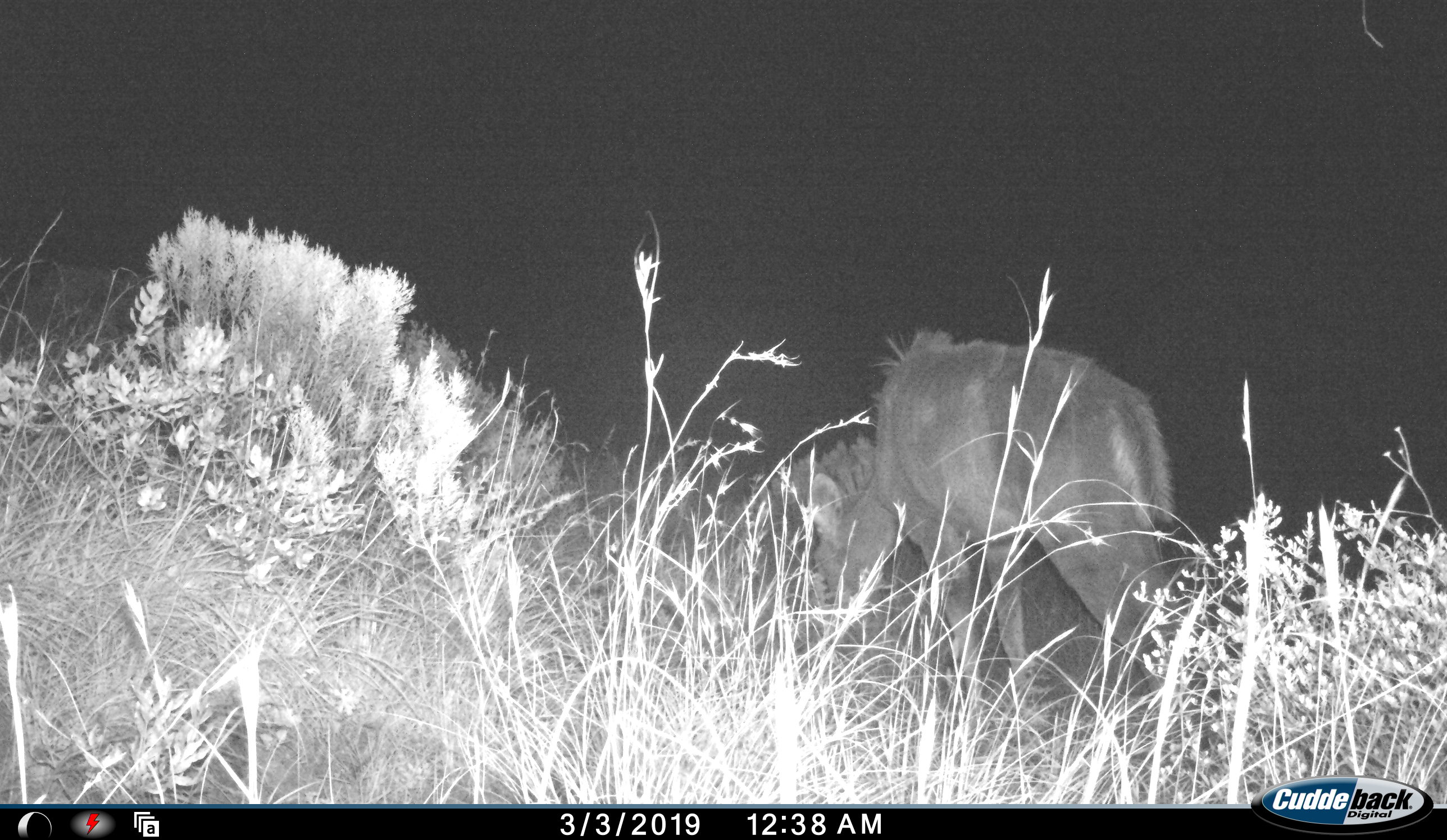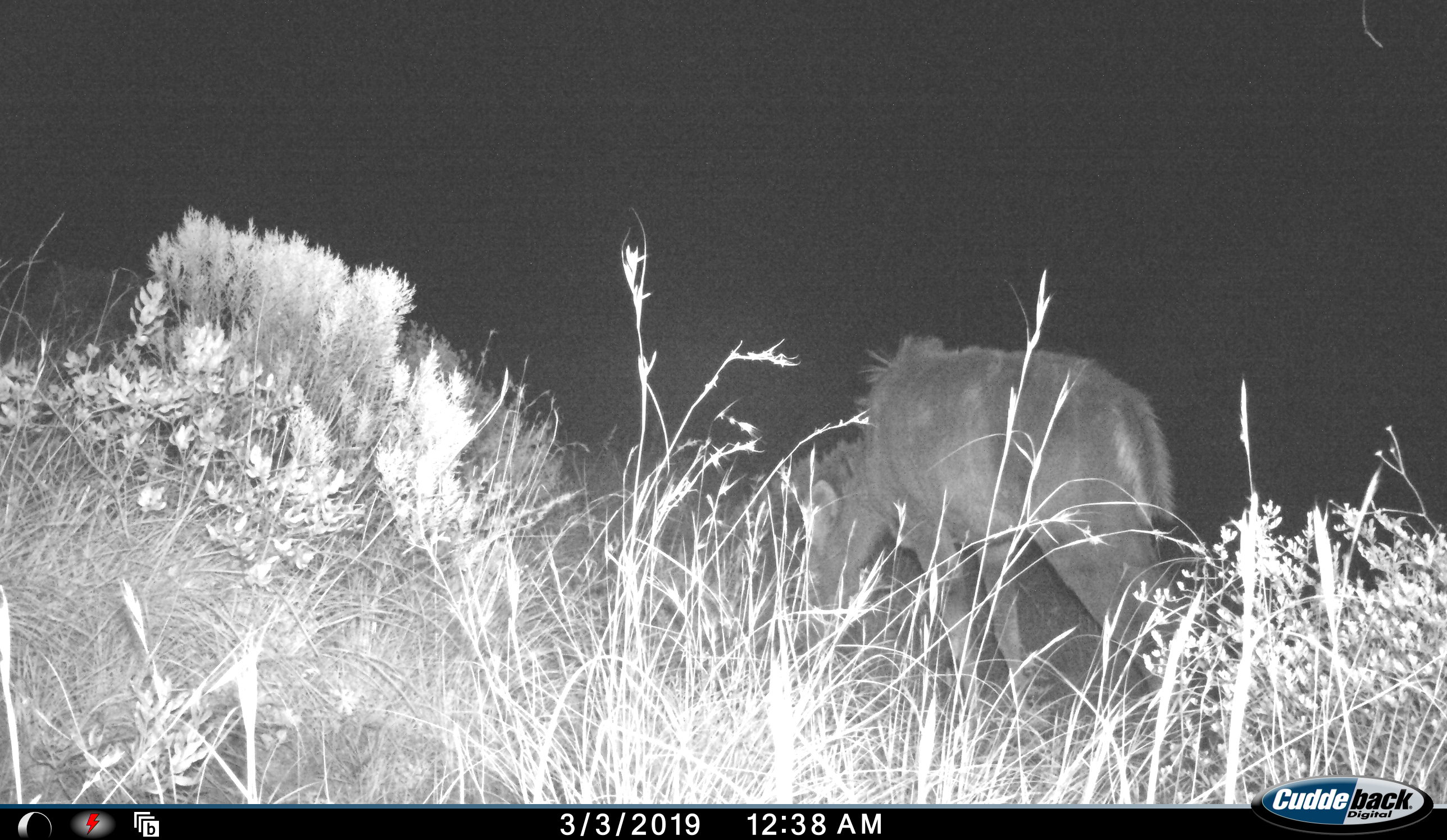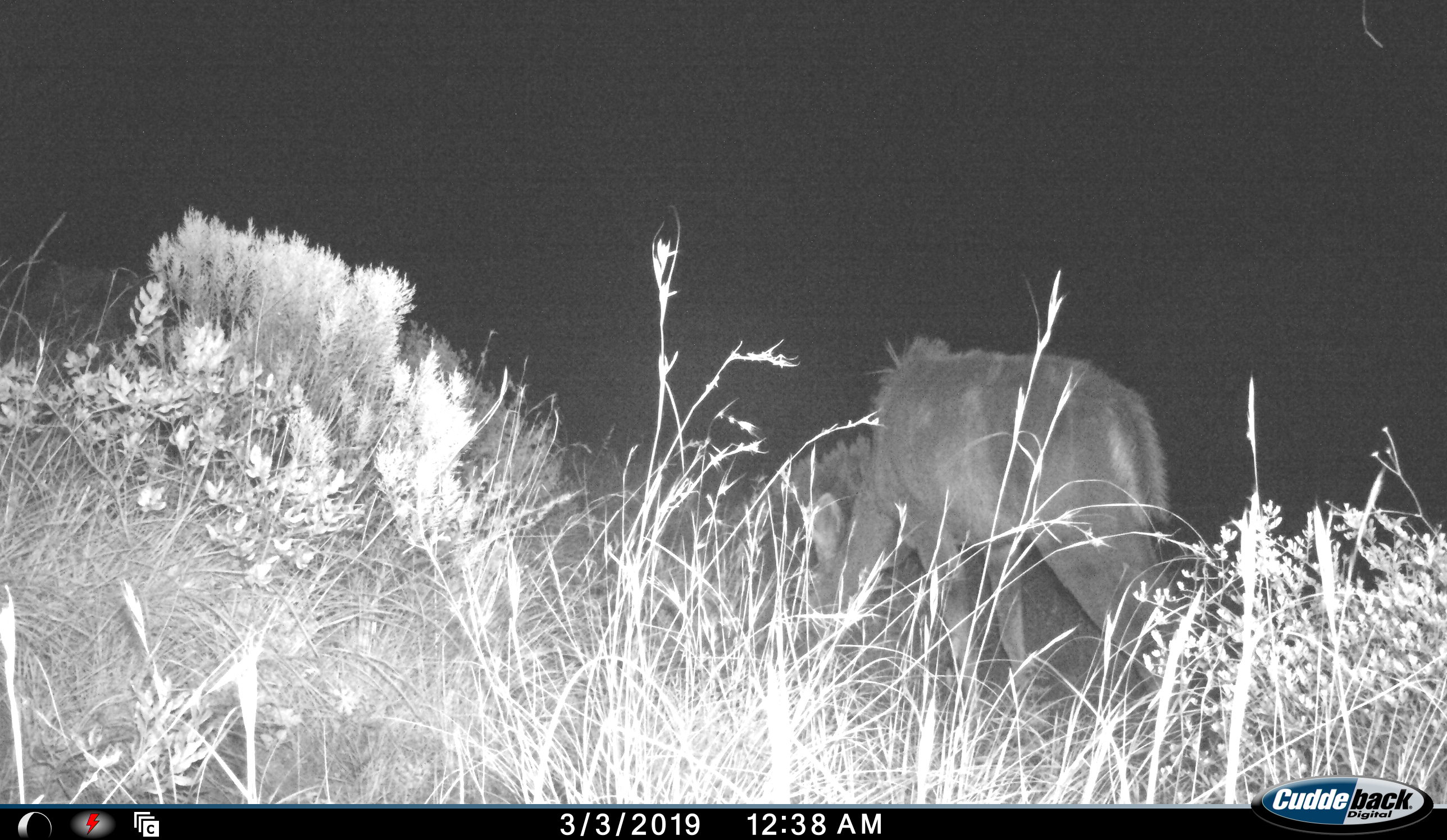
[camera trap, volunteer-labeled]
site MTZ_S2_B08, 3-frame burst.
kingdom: Animalia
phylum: Chordata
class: Mammalia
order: Artiodactyla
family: Bovidae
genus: Tragelaphus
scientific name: Tragelaphus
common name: kudu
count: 1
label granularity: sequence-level